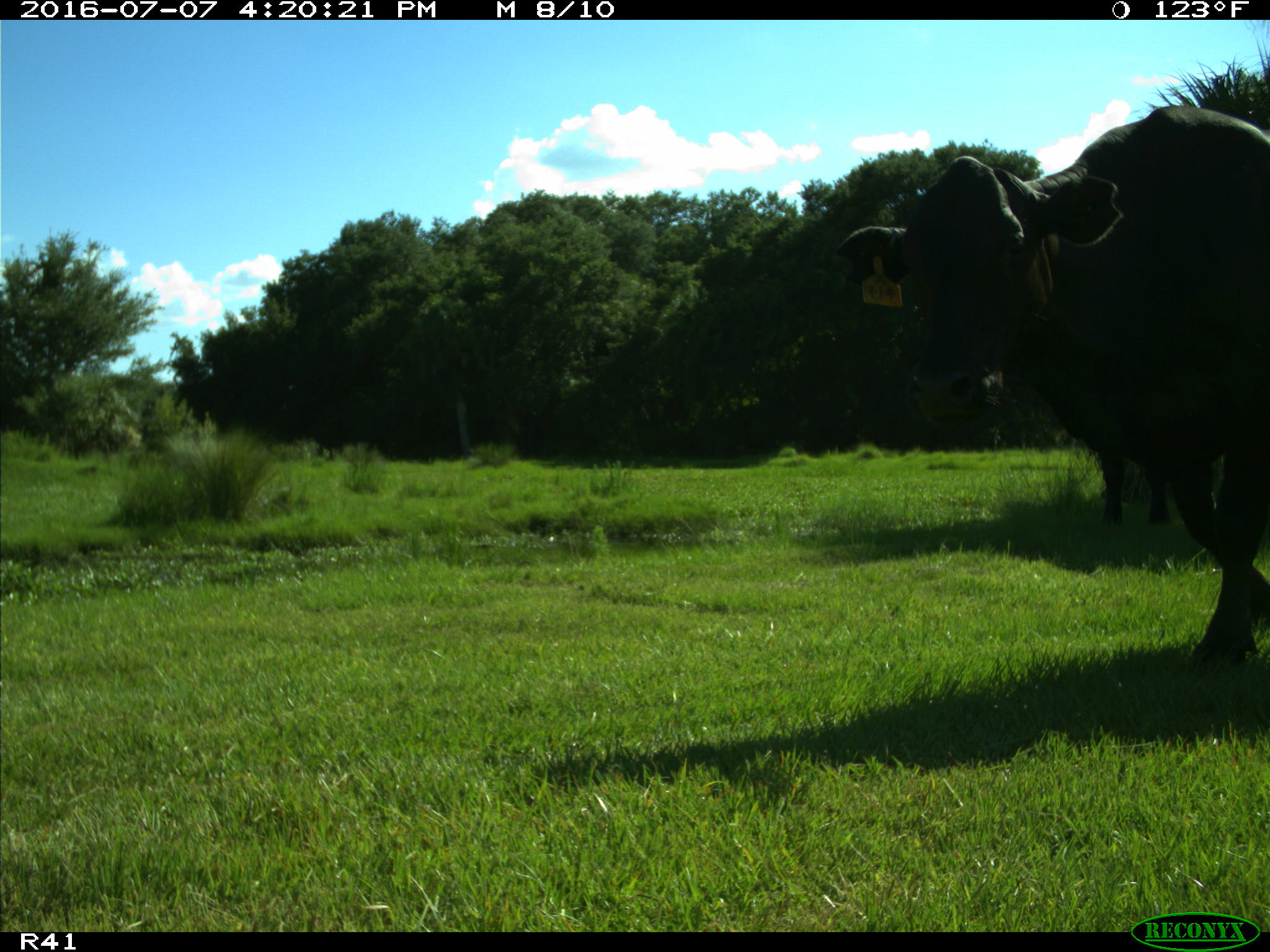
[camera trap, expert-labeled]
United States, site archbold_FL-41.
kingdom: Animalia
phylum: Chordata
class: Mammalia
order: Artiodactyla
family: Bovidae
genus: Bos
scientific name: Bos taurus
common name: domestic cow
Bos taurus (domestic cow).